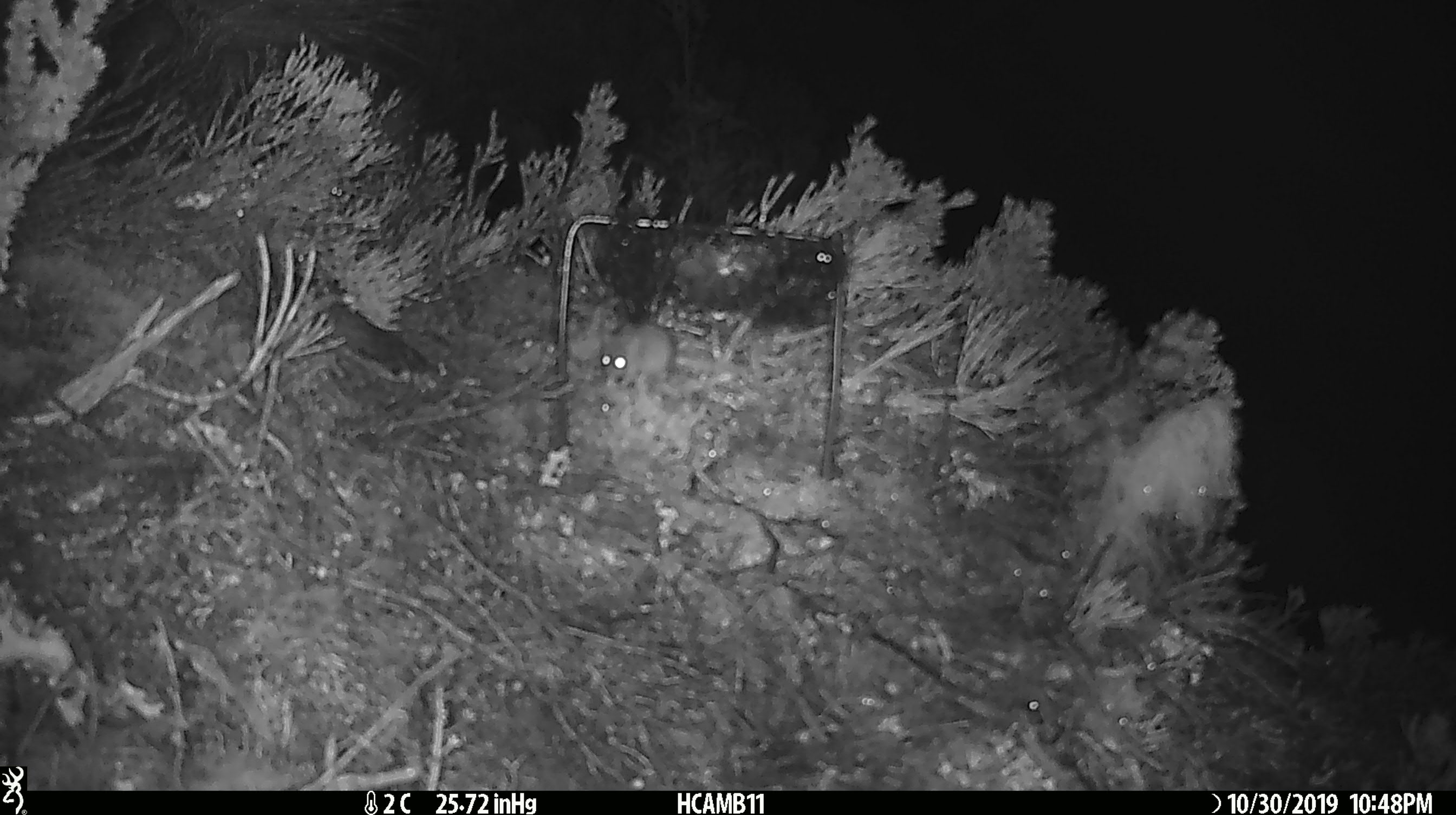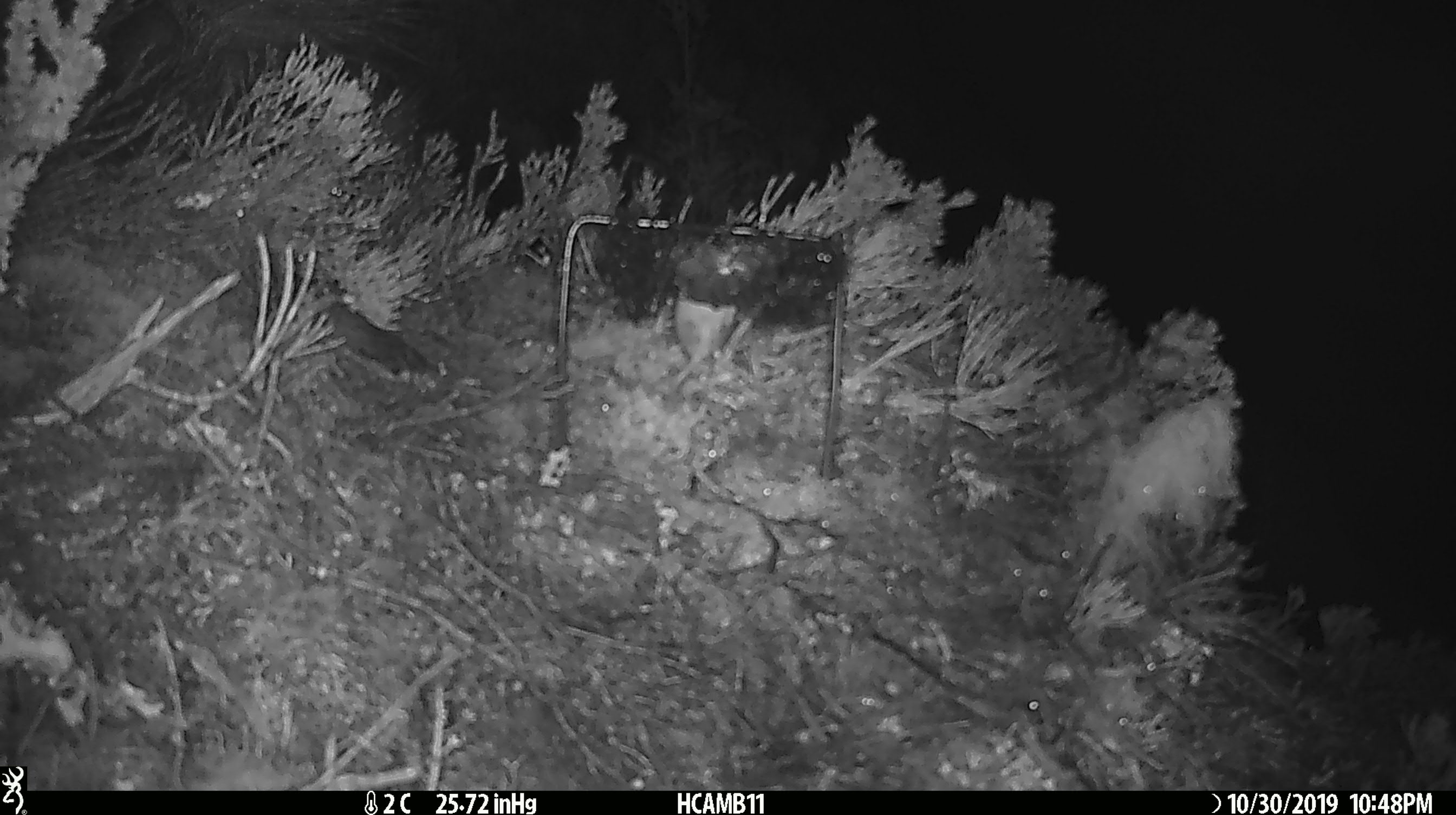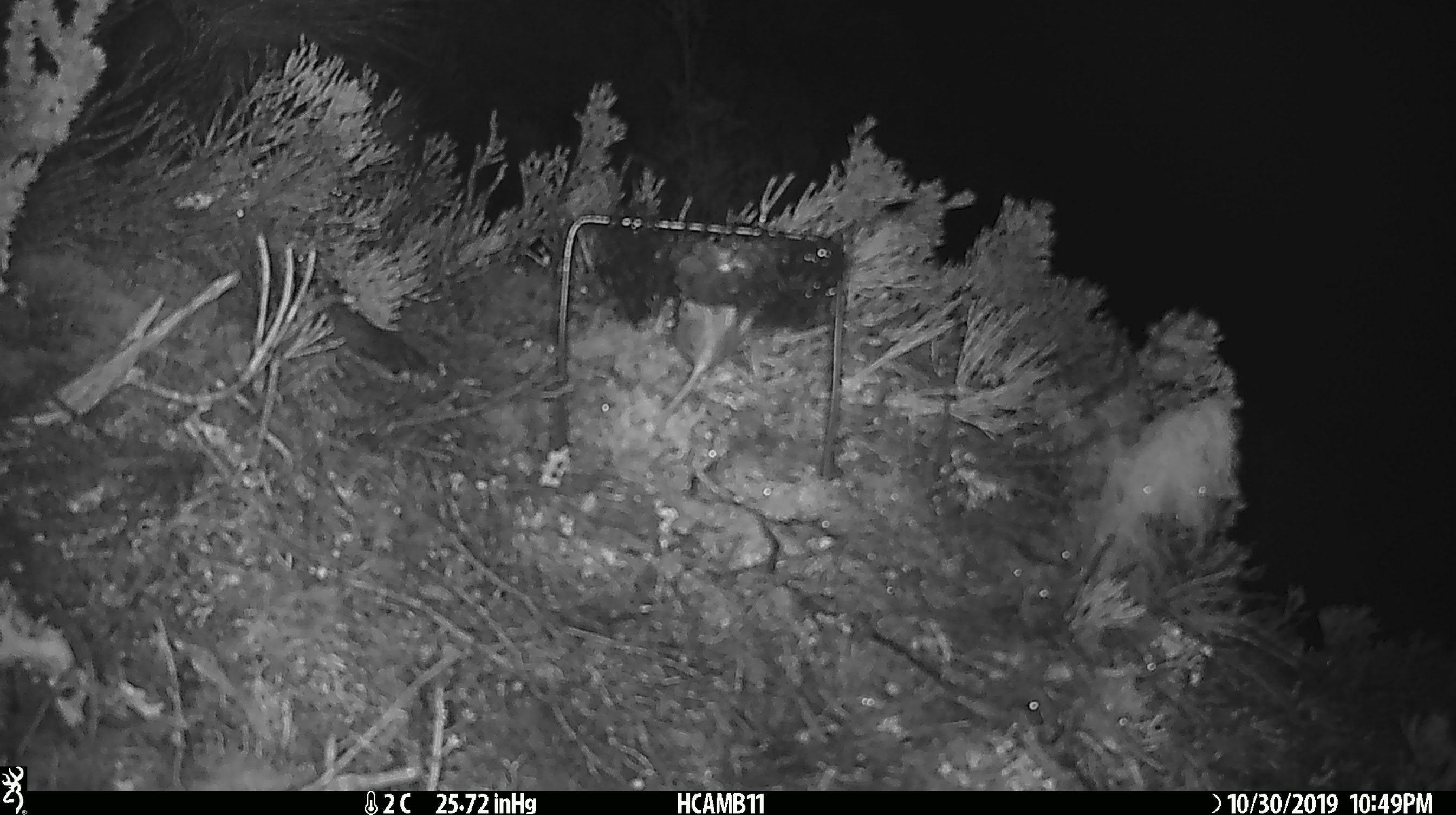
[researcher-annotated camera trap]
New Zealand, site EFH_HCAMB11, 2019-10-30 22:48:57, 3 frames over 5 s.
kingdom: Animalia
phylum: Chordata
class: Mammalia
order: Rodentia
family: Muridae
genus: Mus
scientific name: Mus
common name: mouse